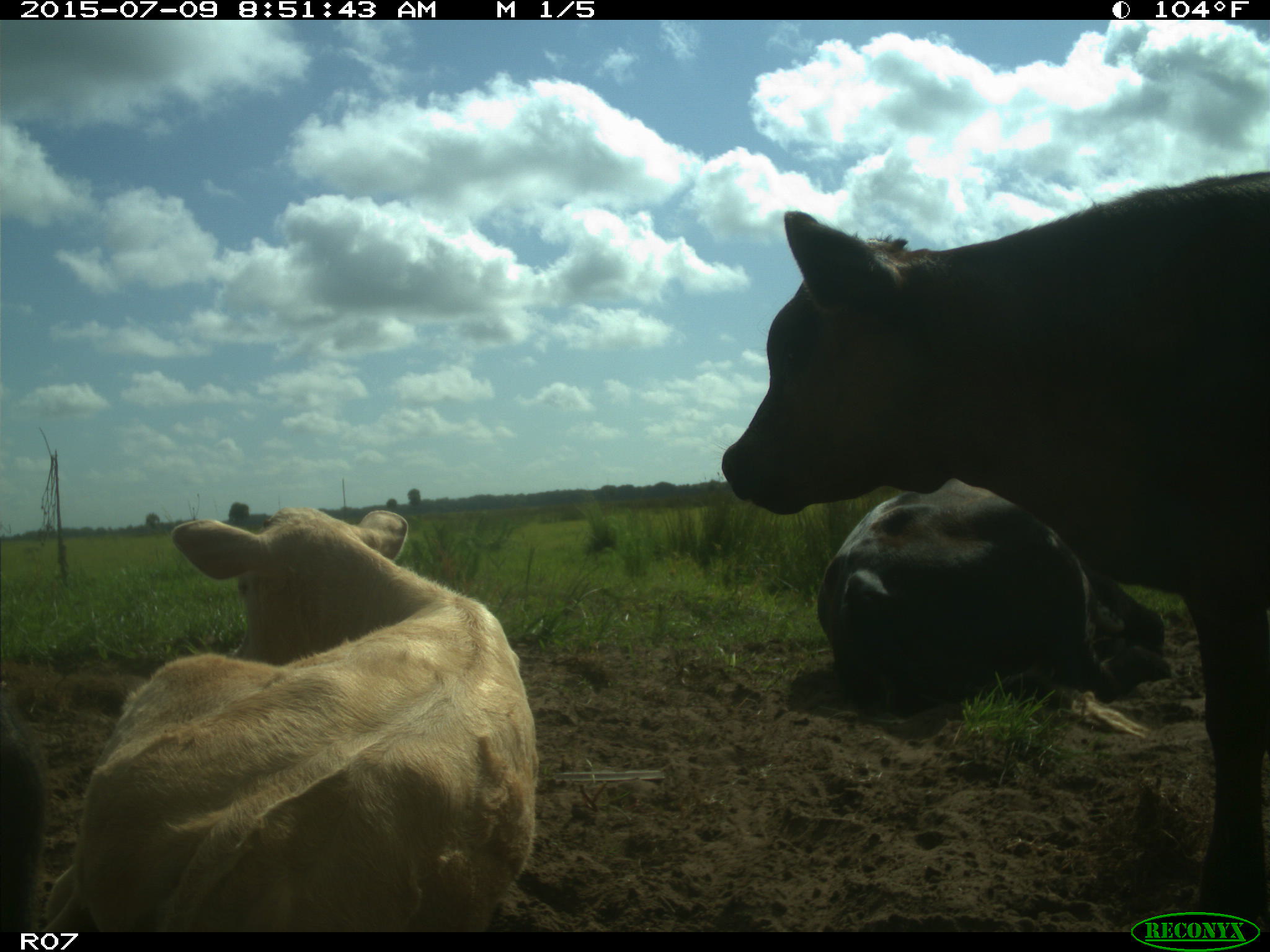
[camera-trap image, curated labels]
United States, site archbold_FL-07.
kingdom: Animalia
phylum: Chordata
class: Mammalia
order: Artiodactyla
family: Bovidae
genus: Bos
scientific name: Bos taurus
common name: domestic cow